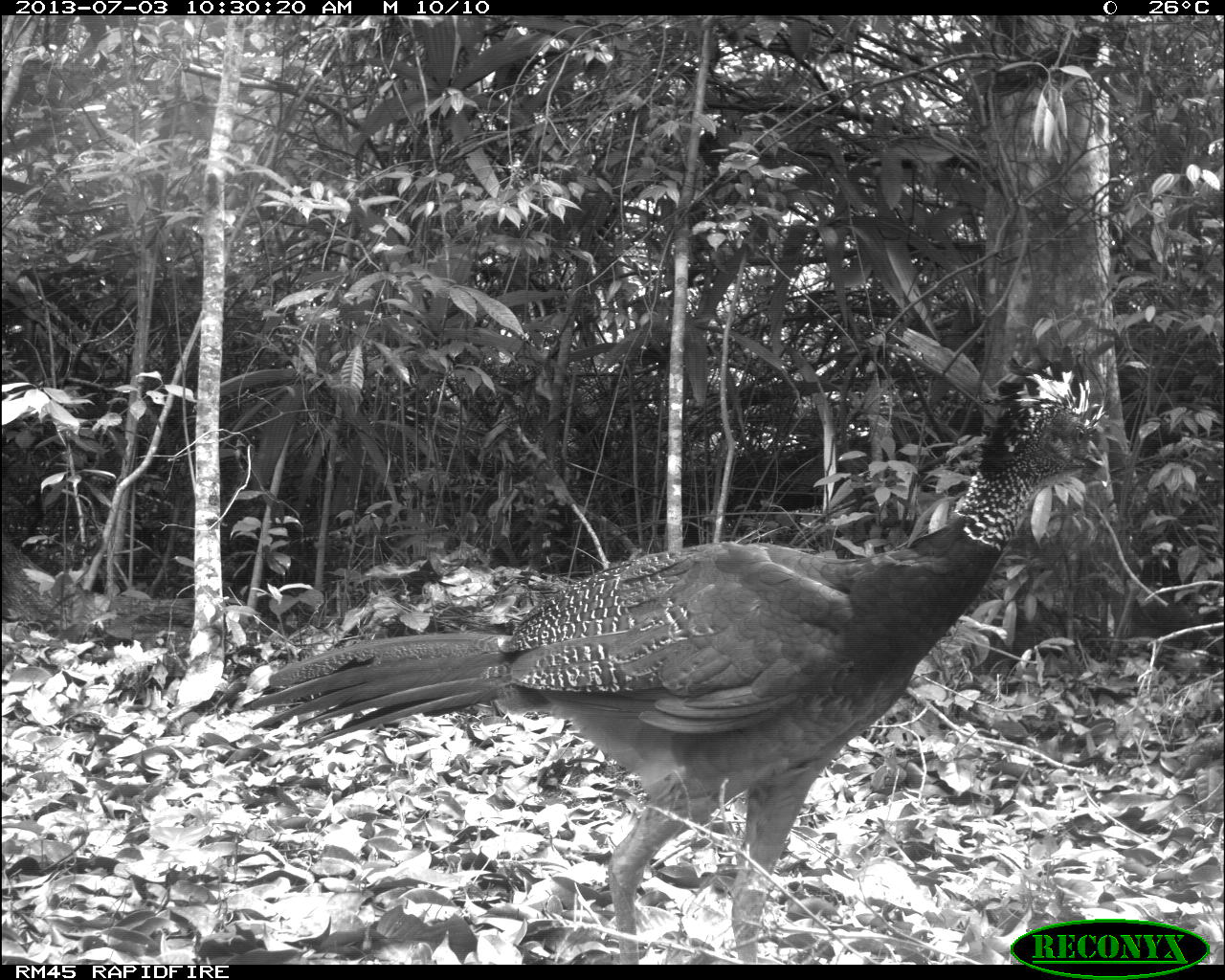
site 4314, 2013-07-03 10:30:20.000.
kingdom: Animalia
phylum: Chordata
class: Aves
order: Galliformes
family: Cracidae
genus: Crax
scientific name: Crax rubra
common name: great curassow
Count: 2.